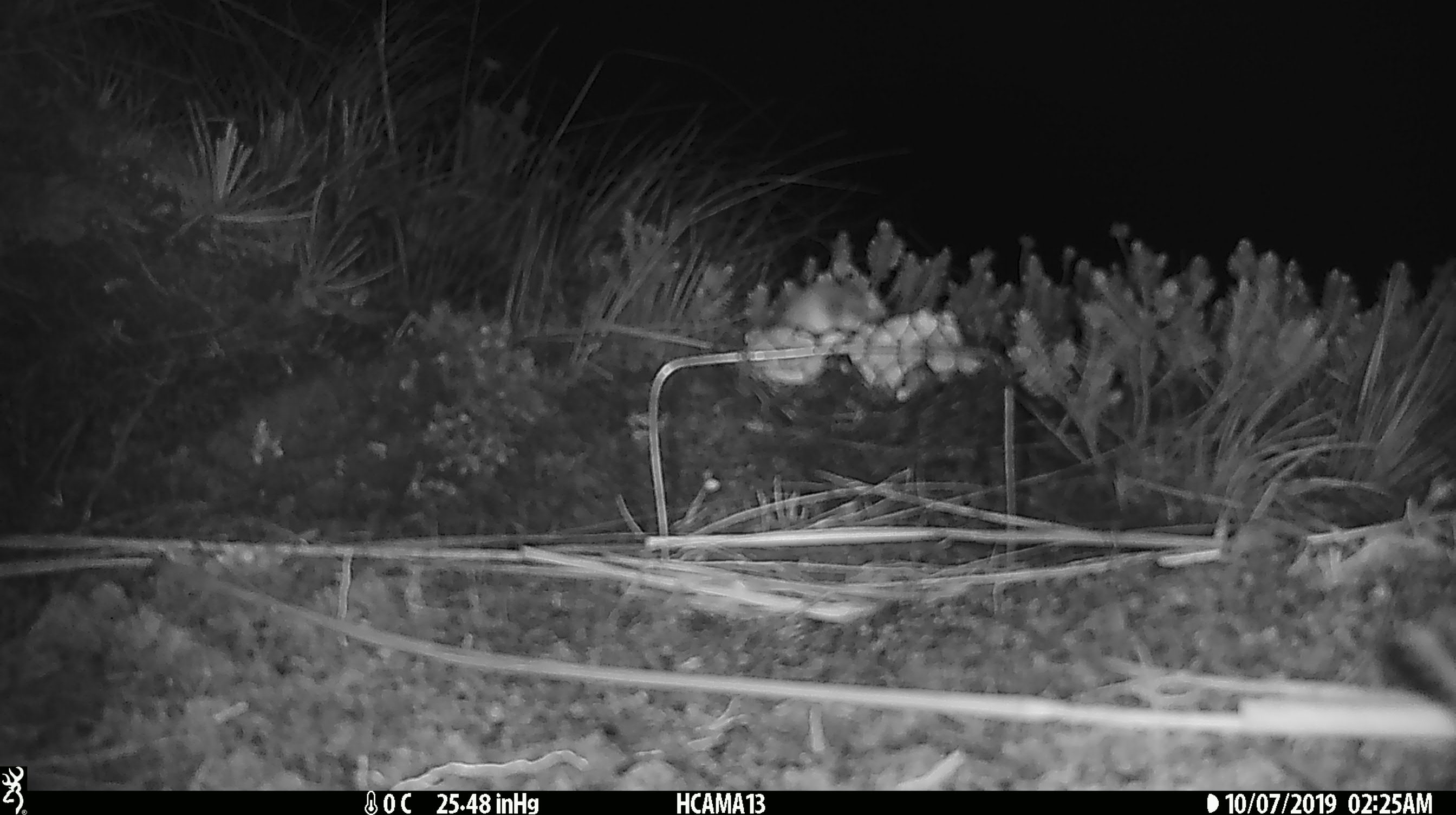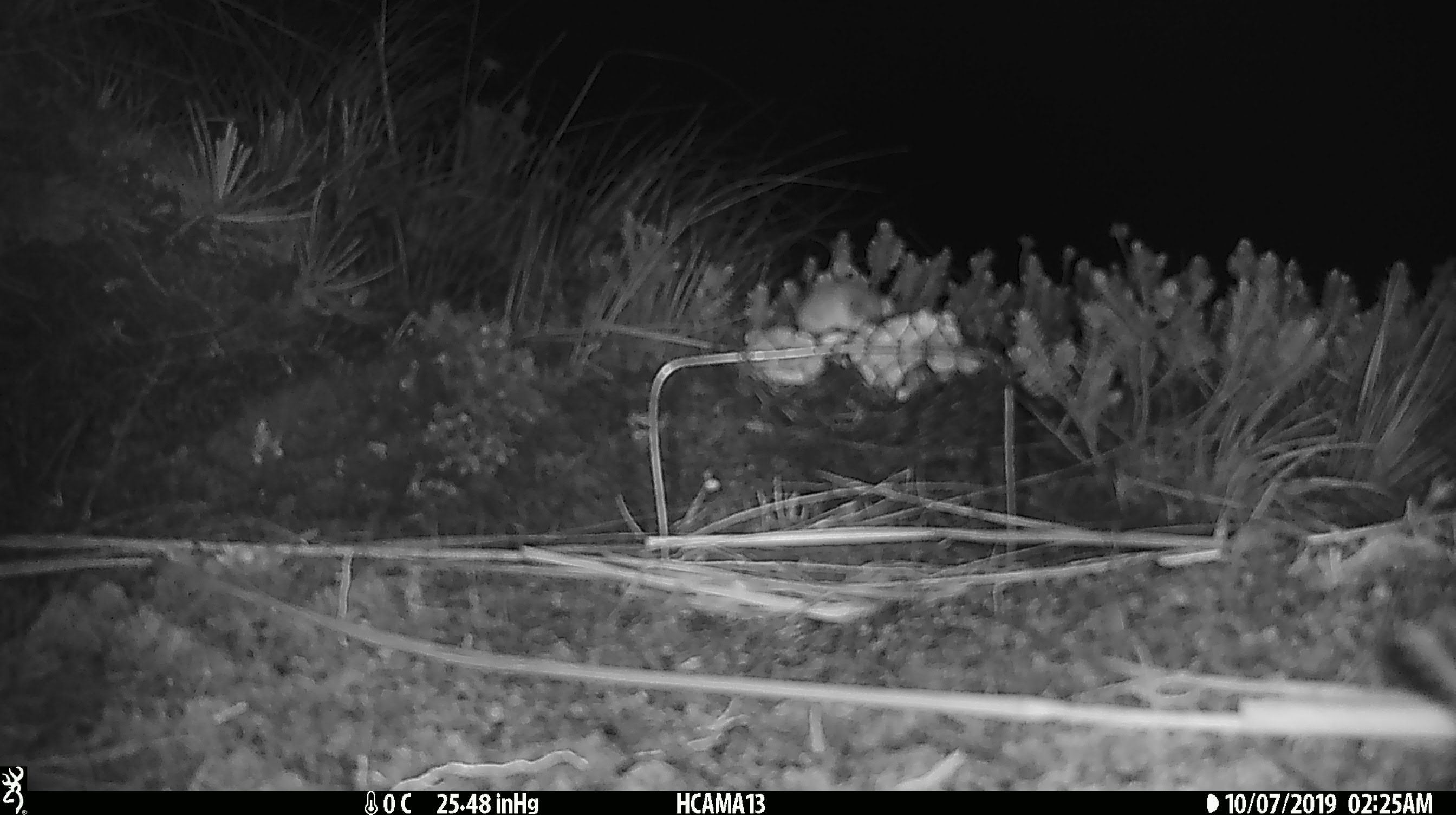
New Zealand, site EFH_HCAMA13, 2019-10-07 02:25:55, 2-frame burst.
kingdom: Animalia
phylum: Chordata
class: Mammalia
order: Rodentia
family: Muridae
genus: Mus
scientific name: Mus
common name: mouse